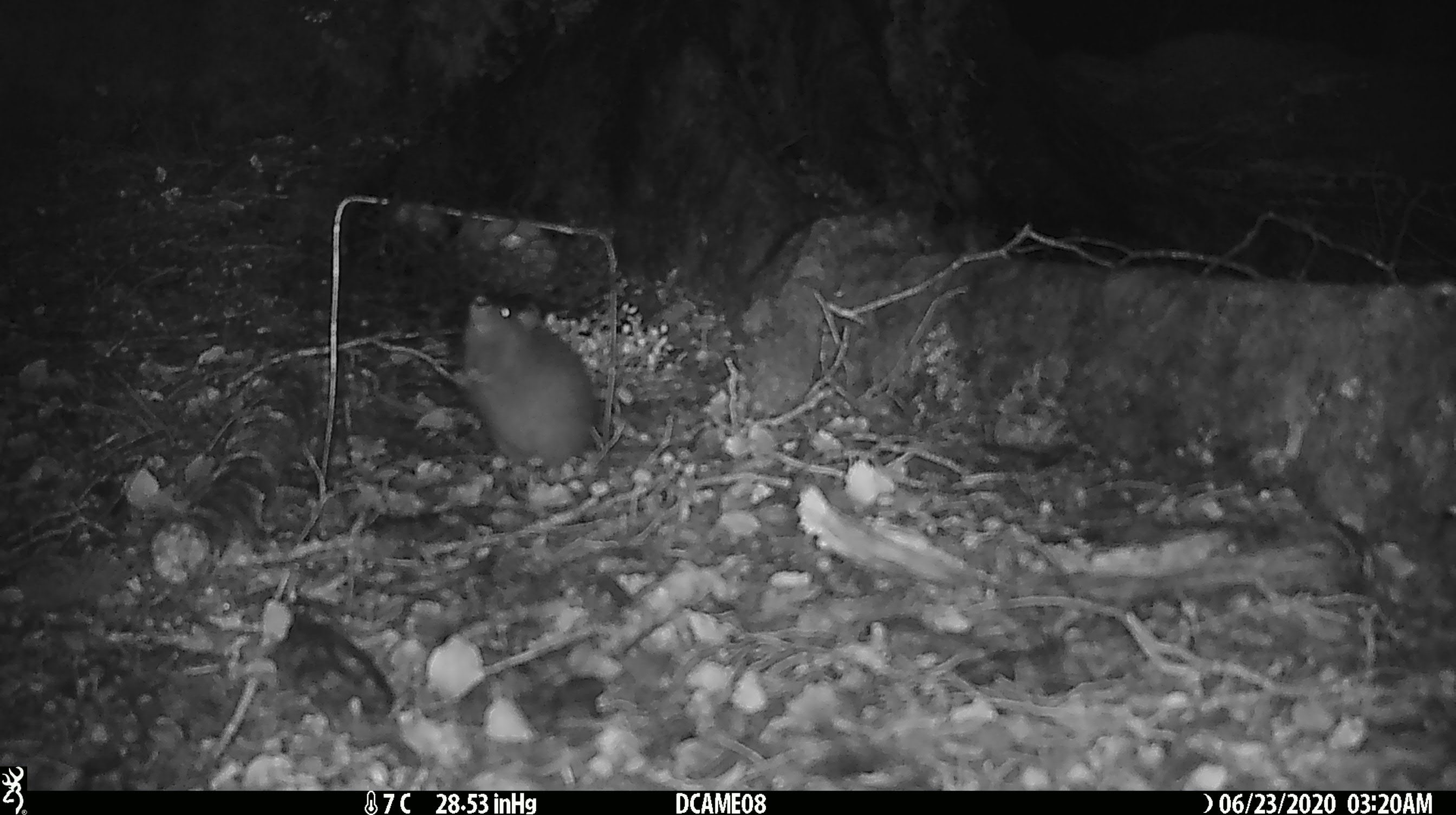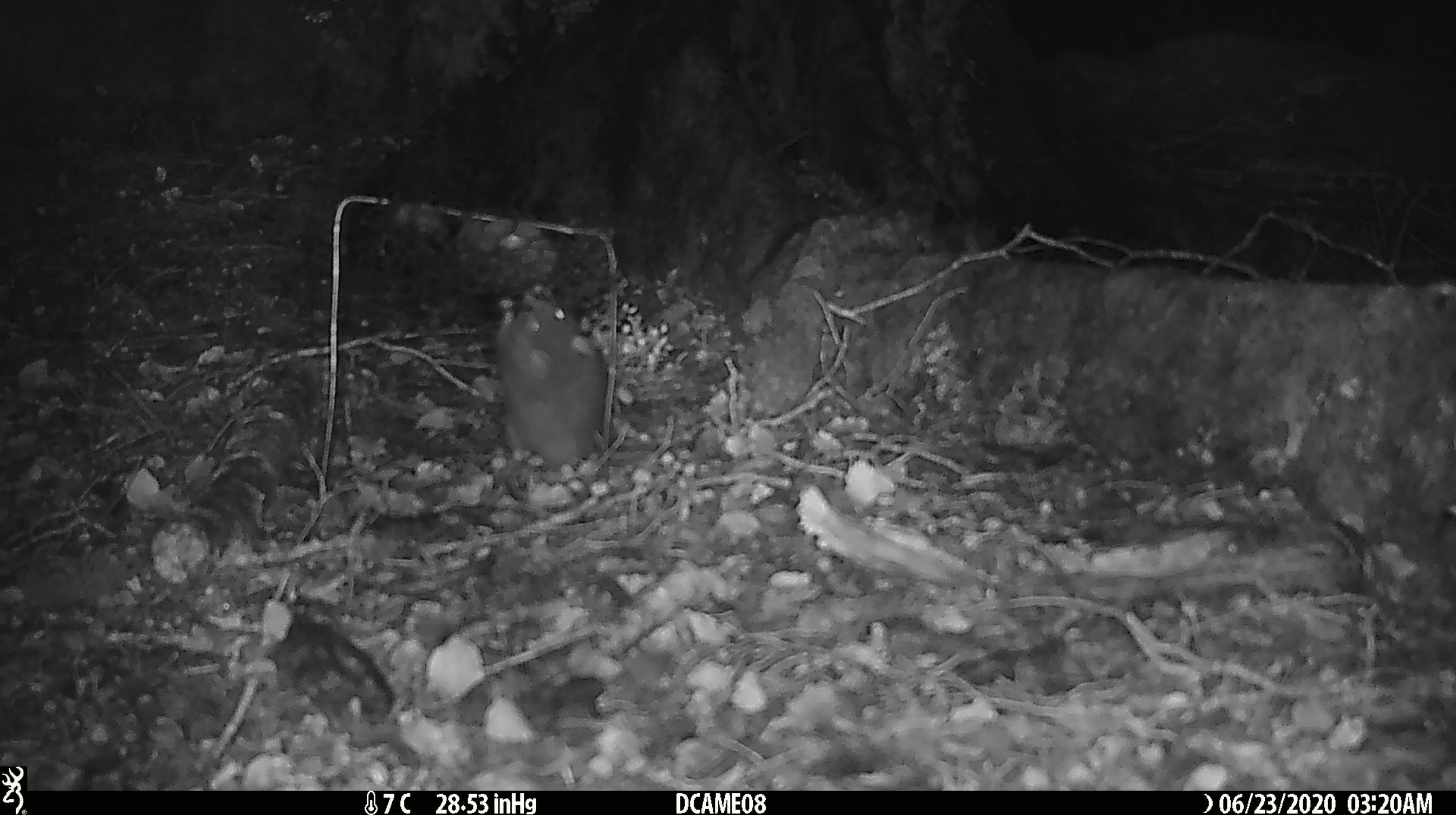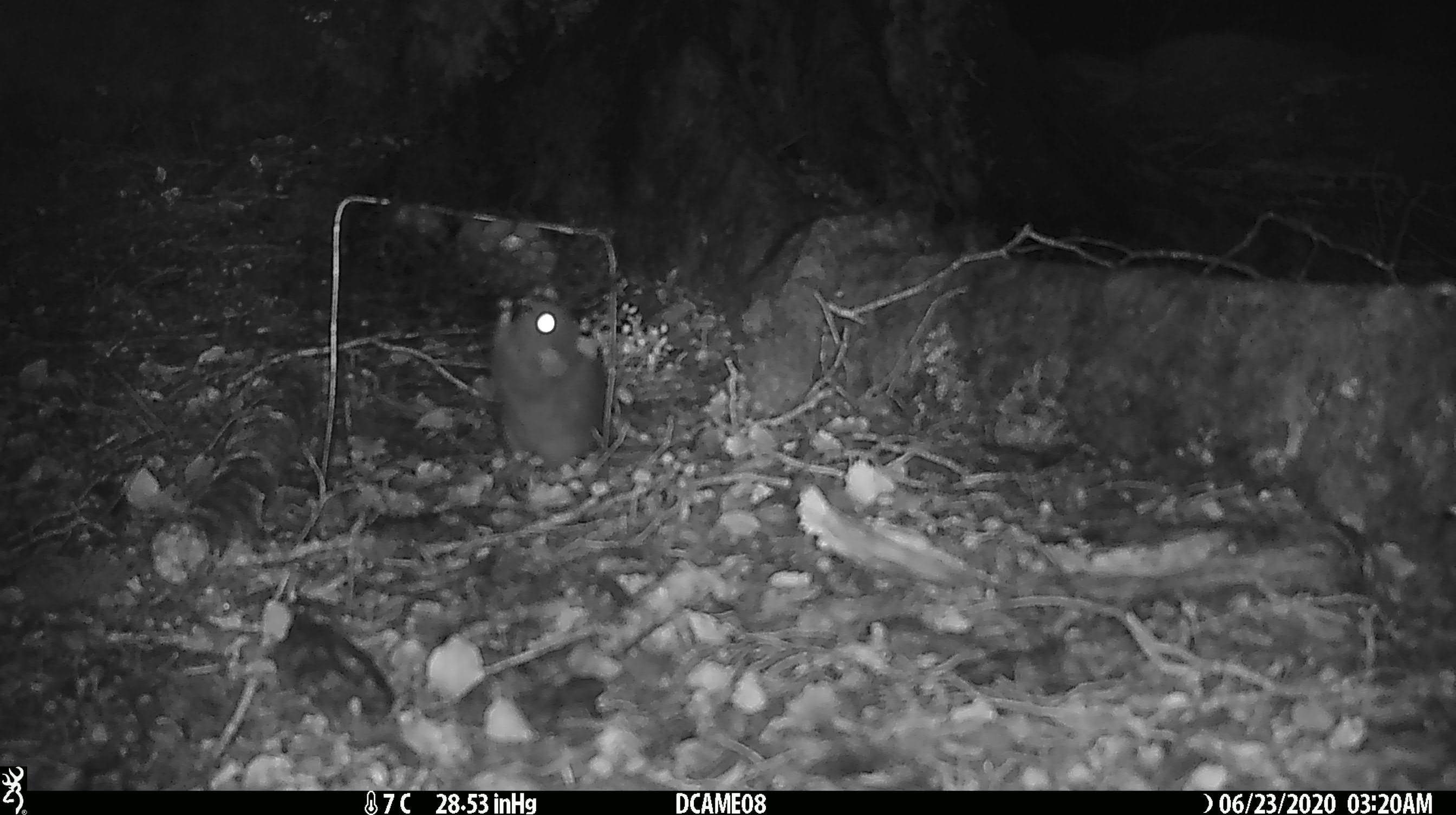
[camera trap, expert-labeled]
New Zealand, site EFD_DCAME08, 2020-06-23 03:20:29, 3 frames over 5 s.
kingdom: Animalia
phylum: Chordata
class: Mammalia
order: Rodentia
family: Muridae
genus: Rattus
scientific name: Rattus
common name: rat